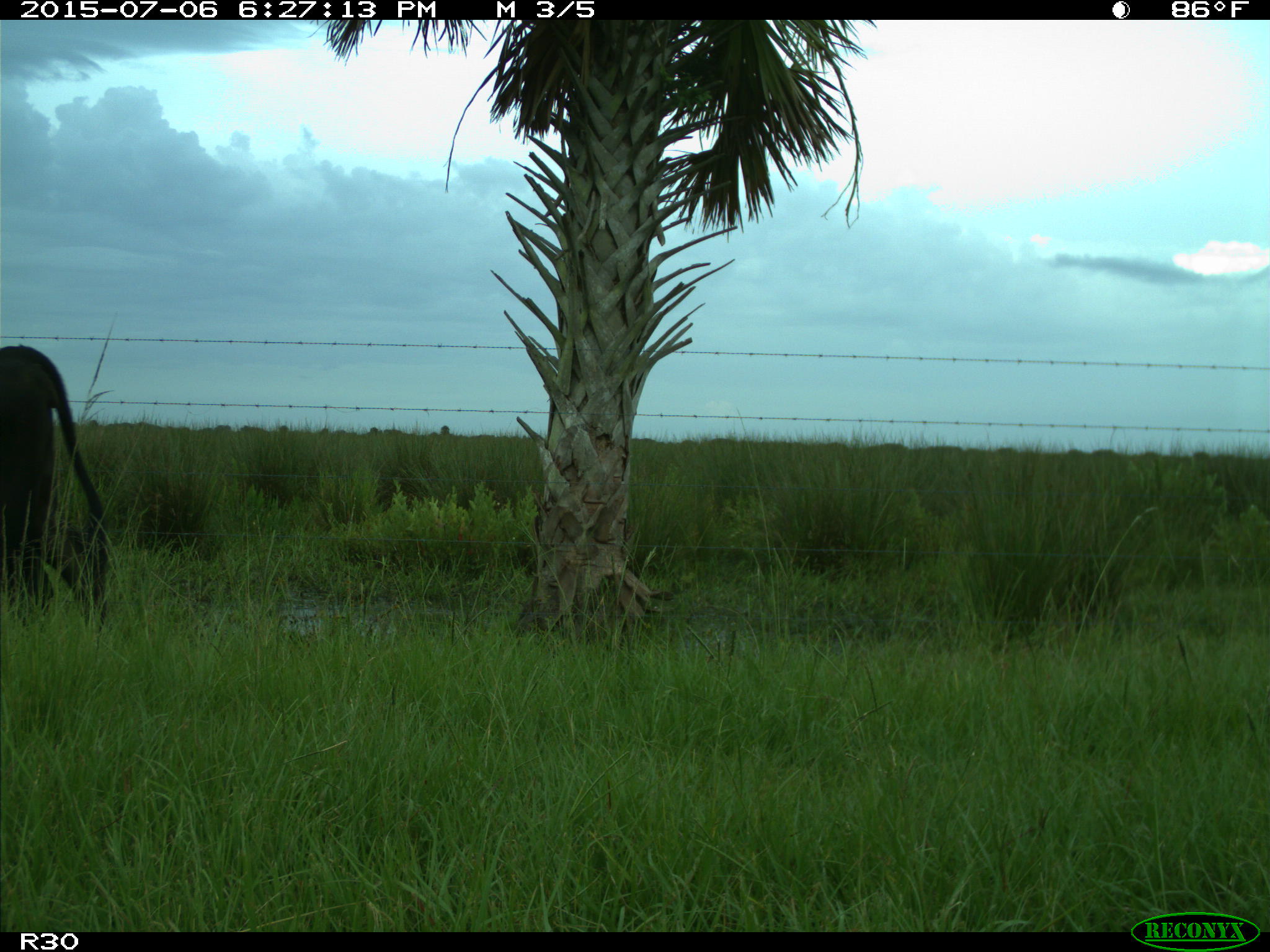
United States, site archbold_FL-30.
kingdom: Animalia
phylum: Chordata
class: Mammalia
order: Artiodactyla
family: Bovidae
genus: Bos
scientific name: Bos taurus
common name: domestic cow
Bos taurus (domestic cow).